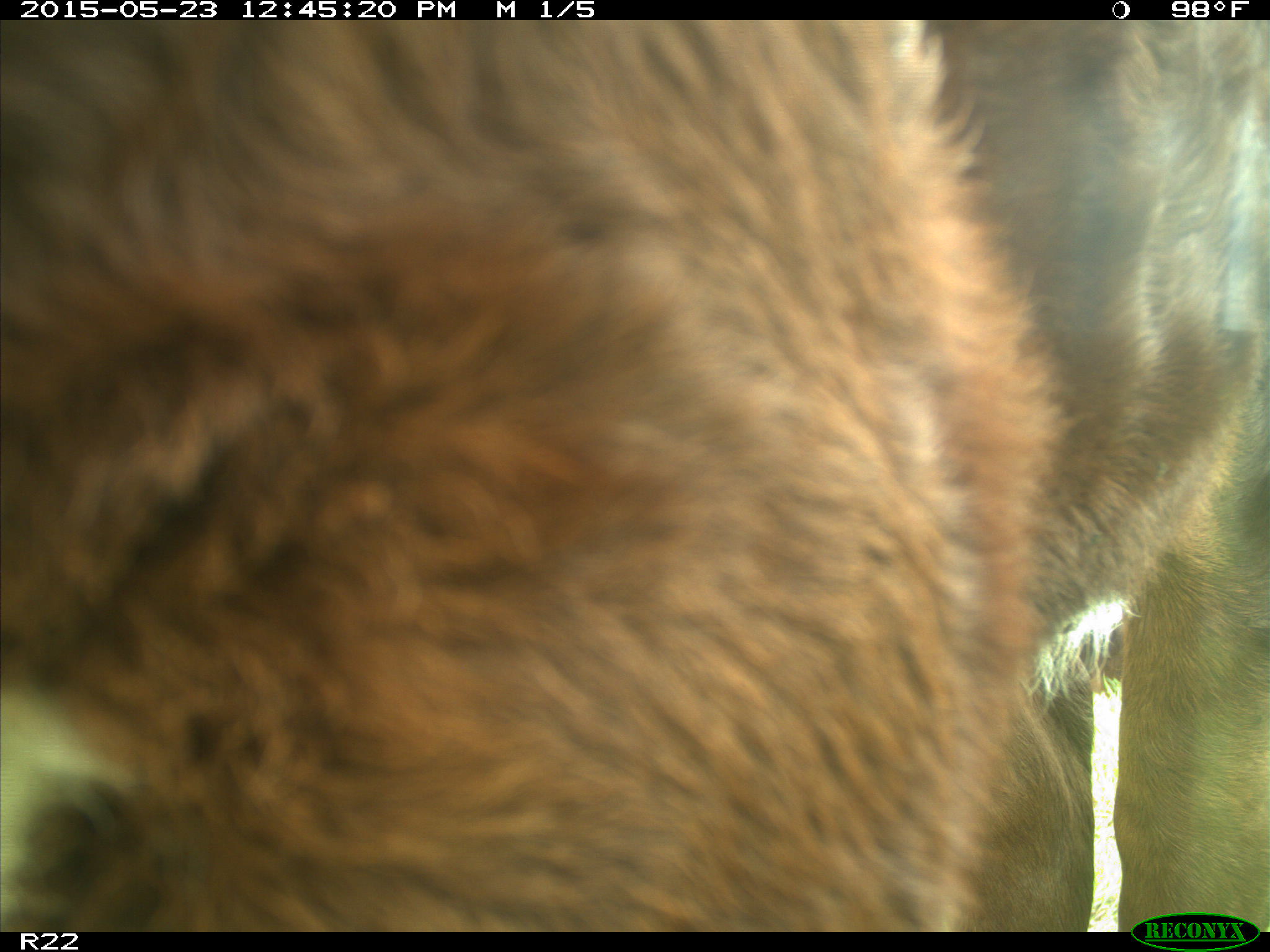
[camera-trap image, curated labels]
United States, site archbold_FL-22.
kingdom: Animalia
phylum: Chordata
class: Mammalia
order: Artiodactyla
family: Bovidae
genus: Bos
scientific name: Bos taurus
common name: domestic cow